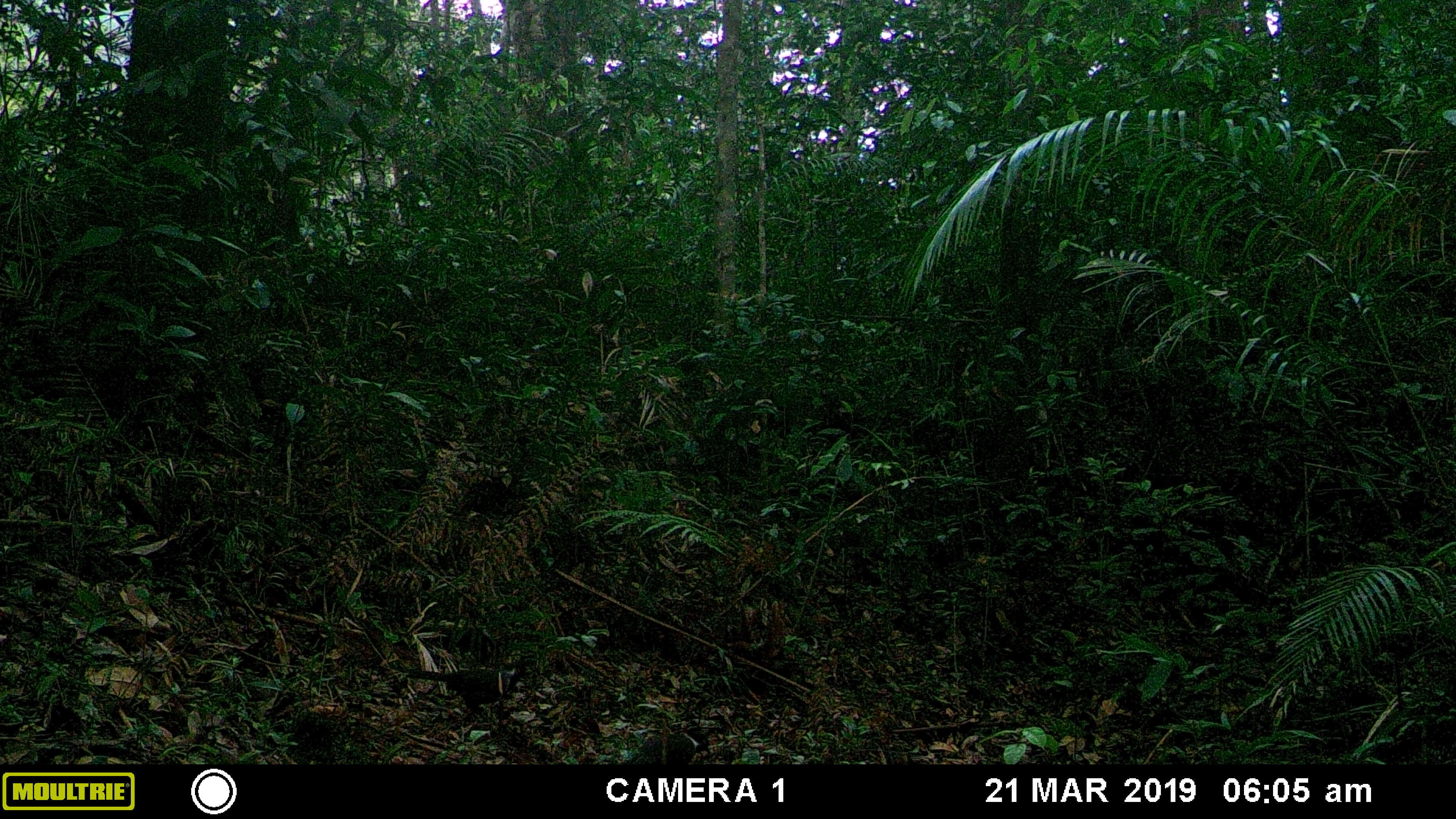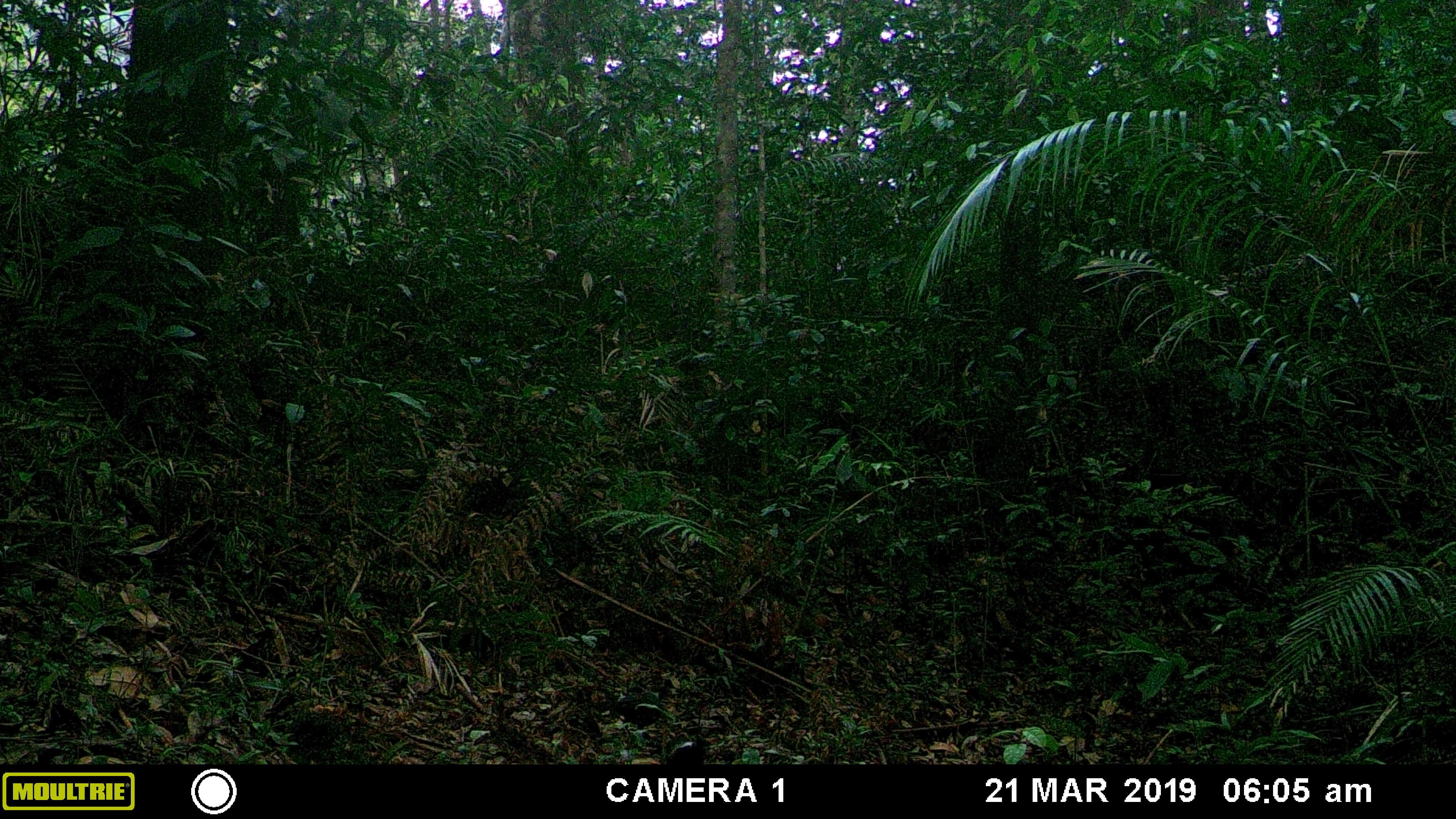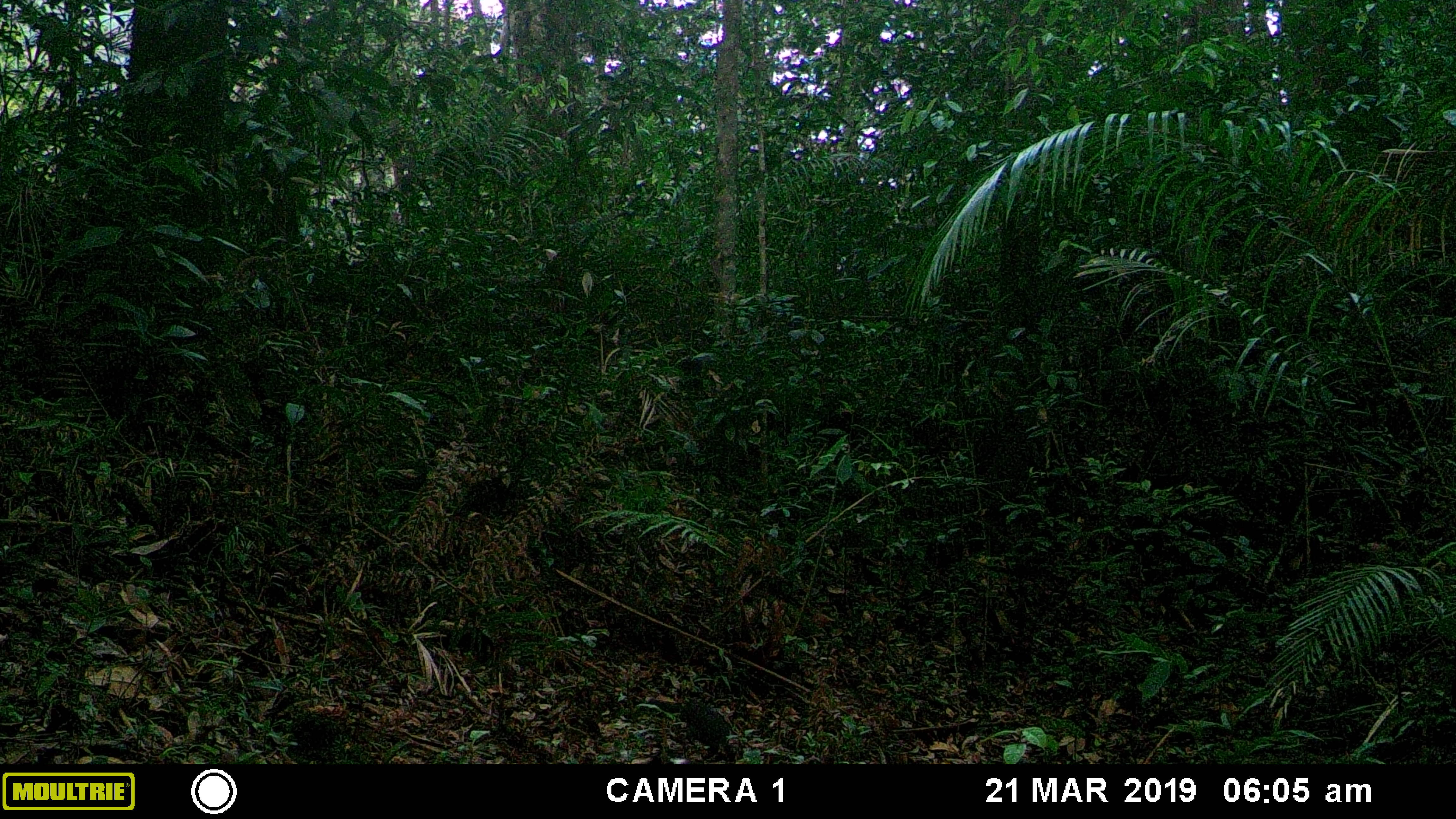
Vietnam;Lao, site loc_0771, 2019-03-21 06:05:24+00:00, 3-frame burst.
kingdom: Animalia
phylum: Chordata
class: Aves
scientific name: Aves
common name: bird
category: unidentified bird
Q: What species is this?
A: Unidentified bird (bird) (Aves).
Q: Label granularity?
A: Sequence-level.